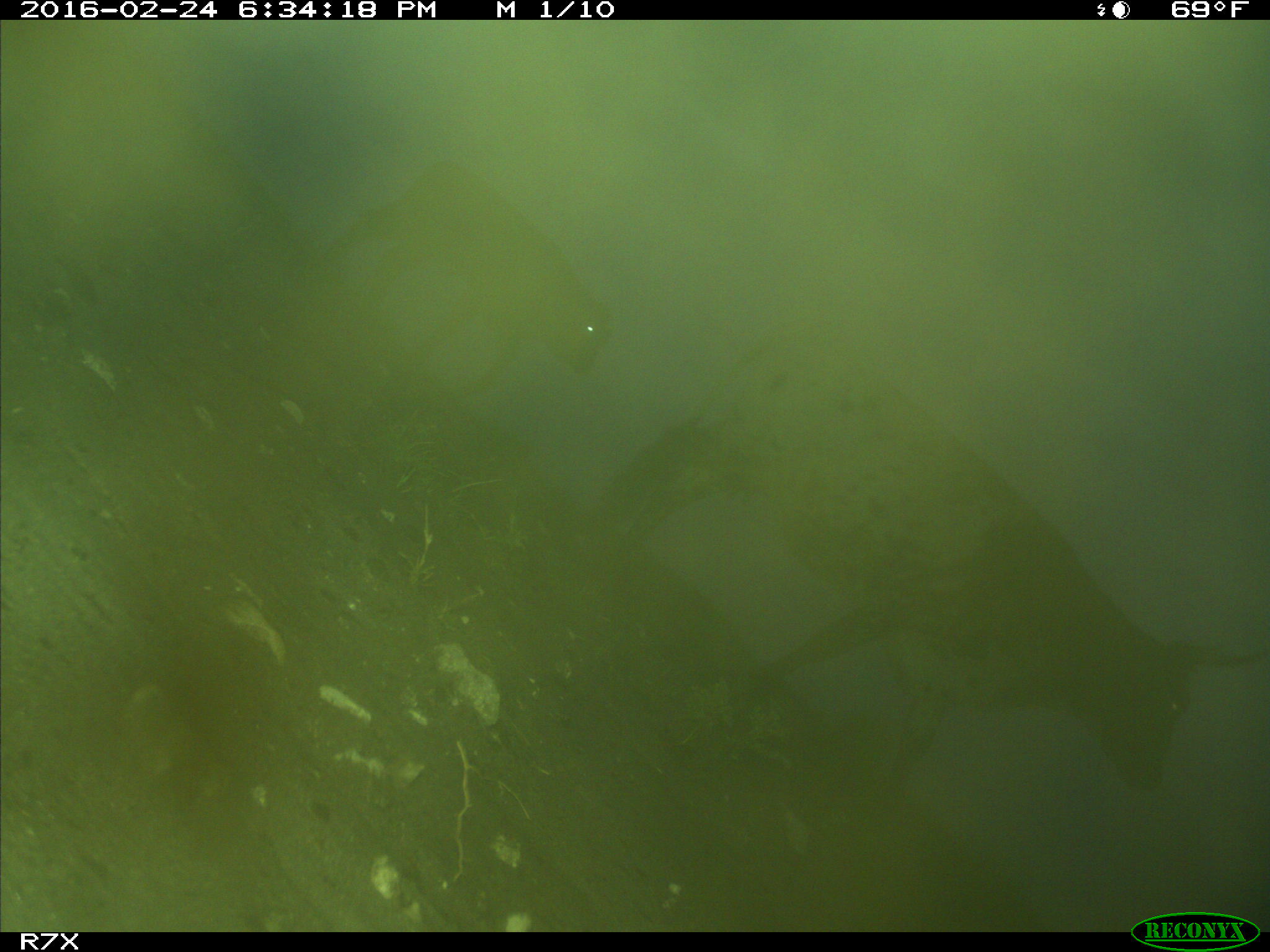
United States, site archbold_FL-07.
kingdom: Animalia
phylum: Chordata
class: Mammalia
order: Artiodactyla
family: Bovidae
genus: Bos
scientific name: Bos taurus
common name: domestic cow